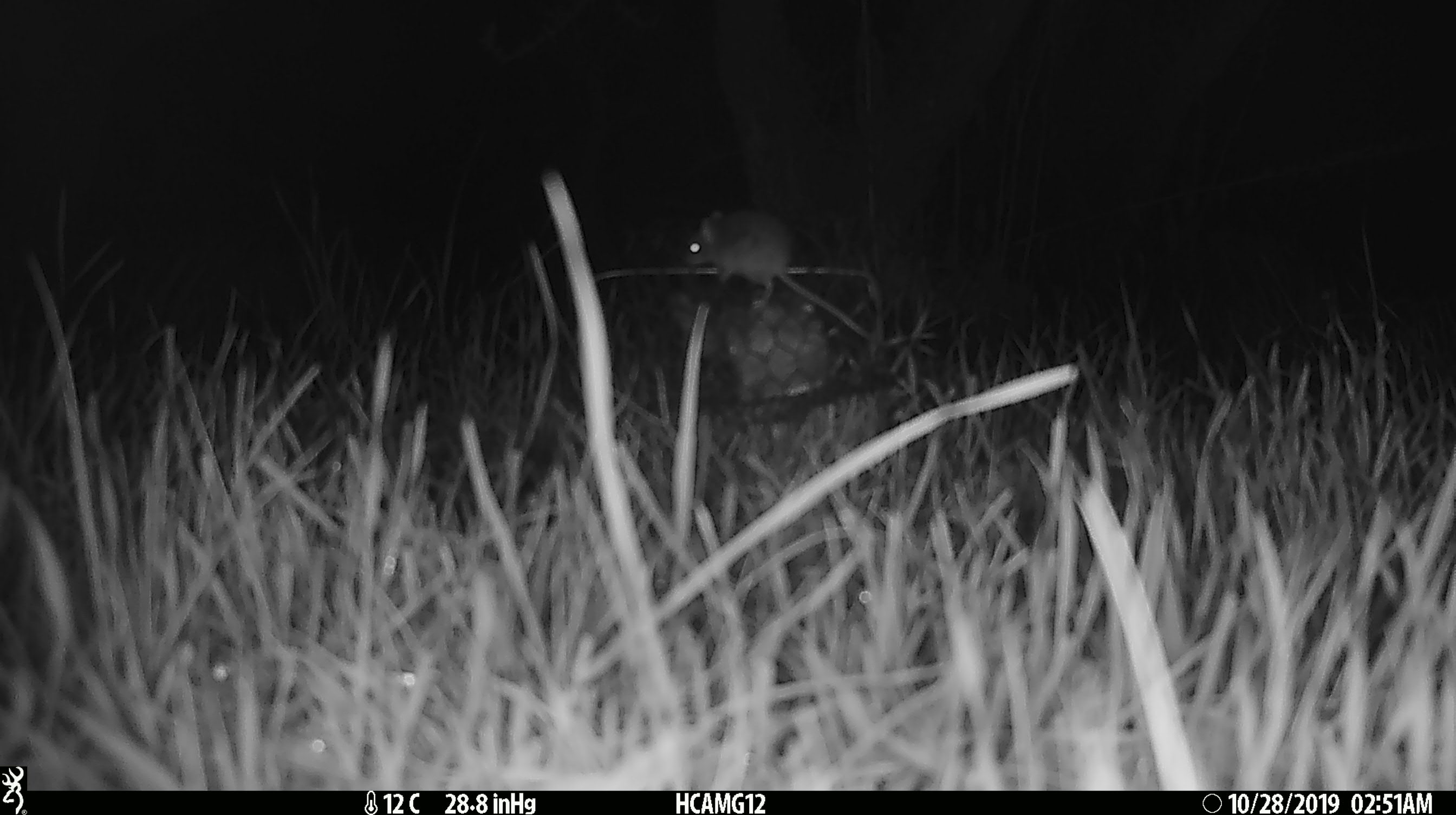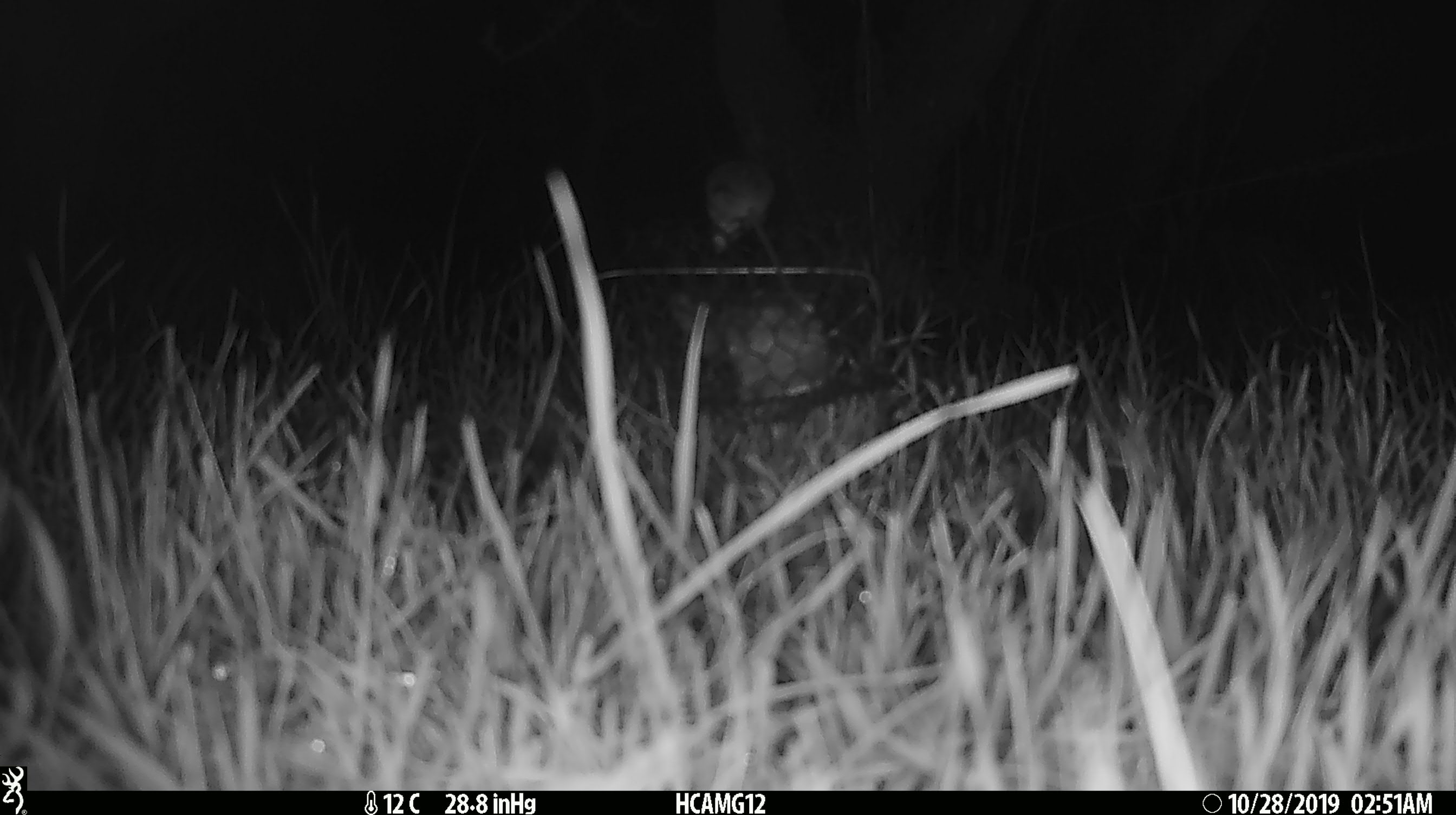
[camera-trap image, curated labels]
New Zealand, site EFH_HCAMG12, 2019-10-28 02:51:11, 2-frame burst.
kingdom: Animalia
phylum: Chordata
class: Mammalia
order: Rodentia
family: Muridae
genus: Mus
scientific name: Mus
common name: mouse